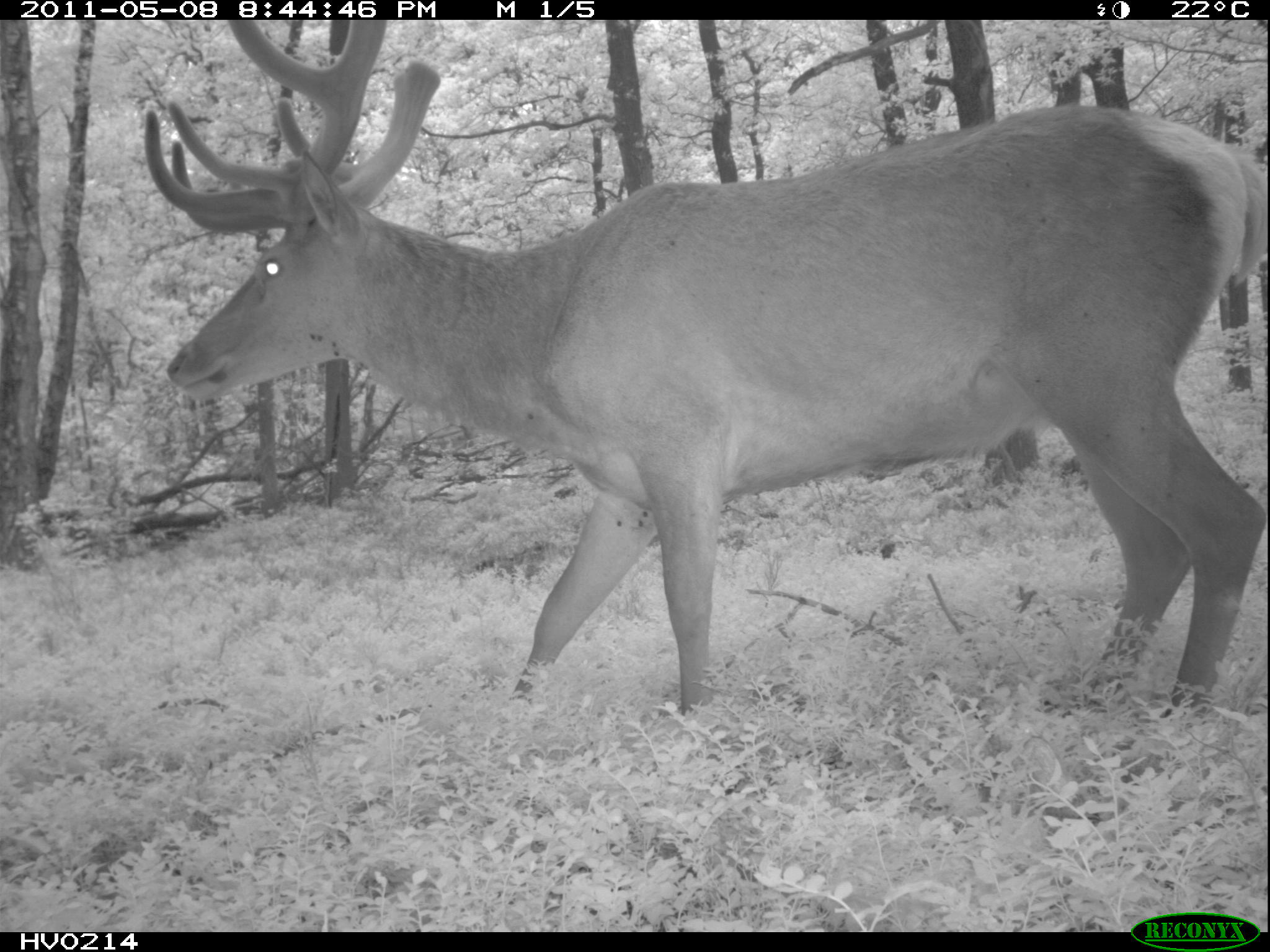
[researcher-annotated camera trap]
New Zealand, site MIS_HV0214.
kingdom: Animalia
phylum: Chordata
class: Mammalia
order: Artiodactyla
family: Cervidae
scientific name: Cervidae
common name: deer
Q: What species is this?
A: Deer (Cervidae).